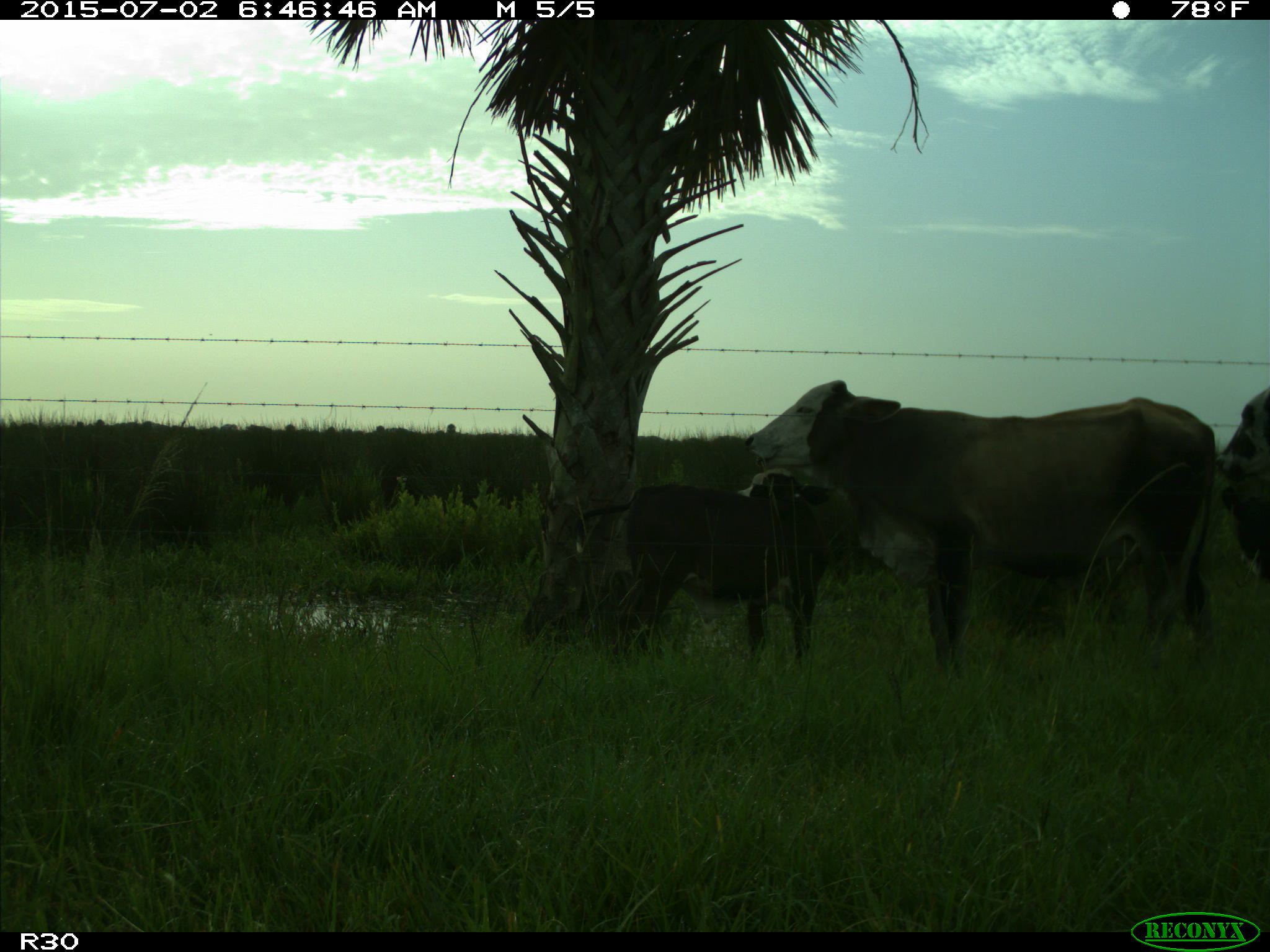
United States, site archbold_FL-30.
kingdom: Animalia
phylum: Chordata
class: Mammalia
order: Artiodactyla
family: Bovidae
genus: Bos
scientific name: Bos taurus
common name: domestic cow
Bos taurus (domestic cow).